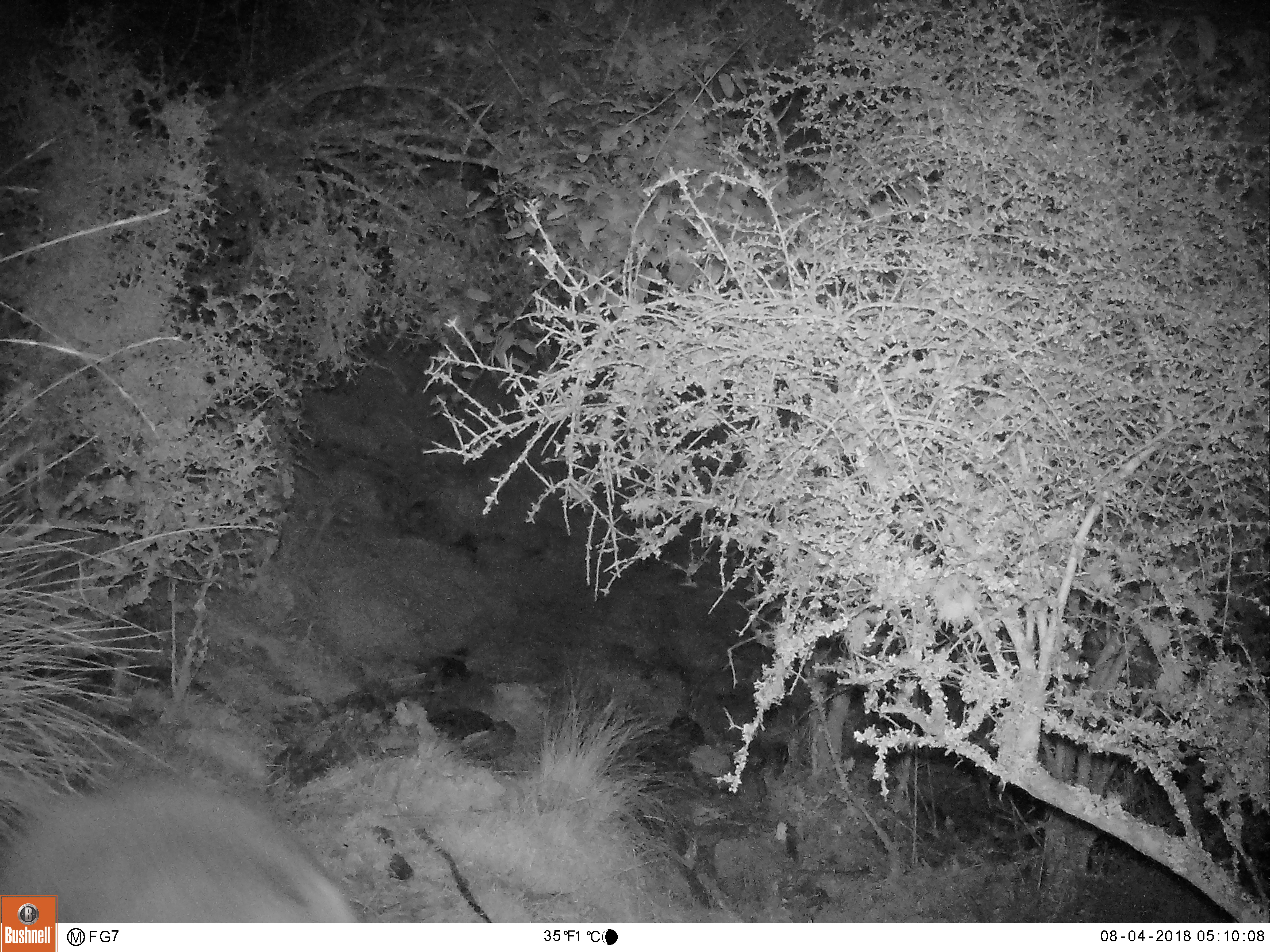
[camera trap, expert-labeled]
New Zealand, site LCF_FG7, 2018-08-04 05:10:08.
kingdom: Animalia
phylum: Chordata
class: Mammalia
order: Diprotodontia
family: Macropodidae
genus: Notamacropus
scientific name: Notamacropus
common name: wallaby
Wallaby (Notamacropus).